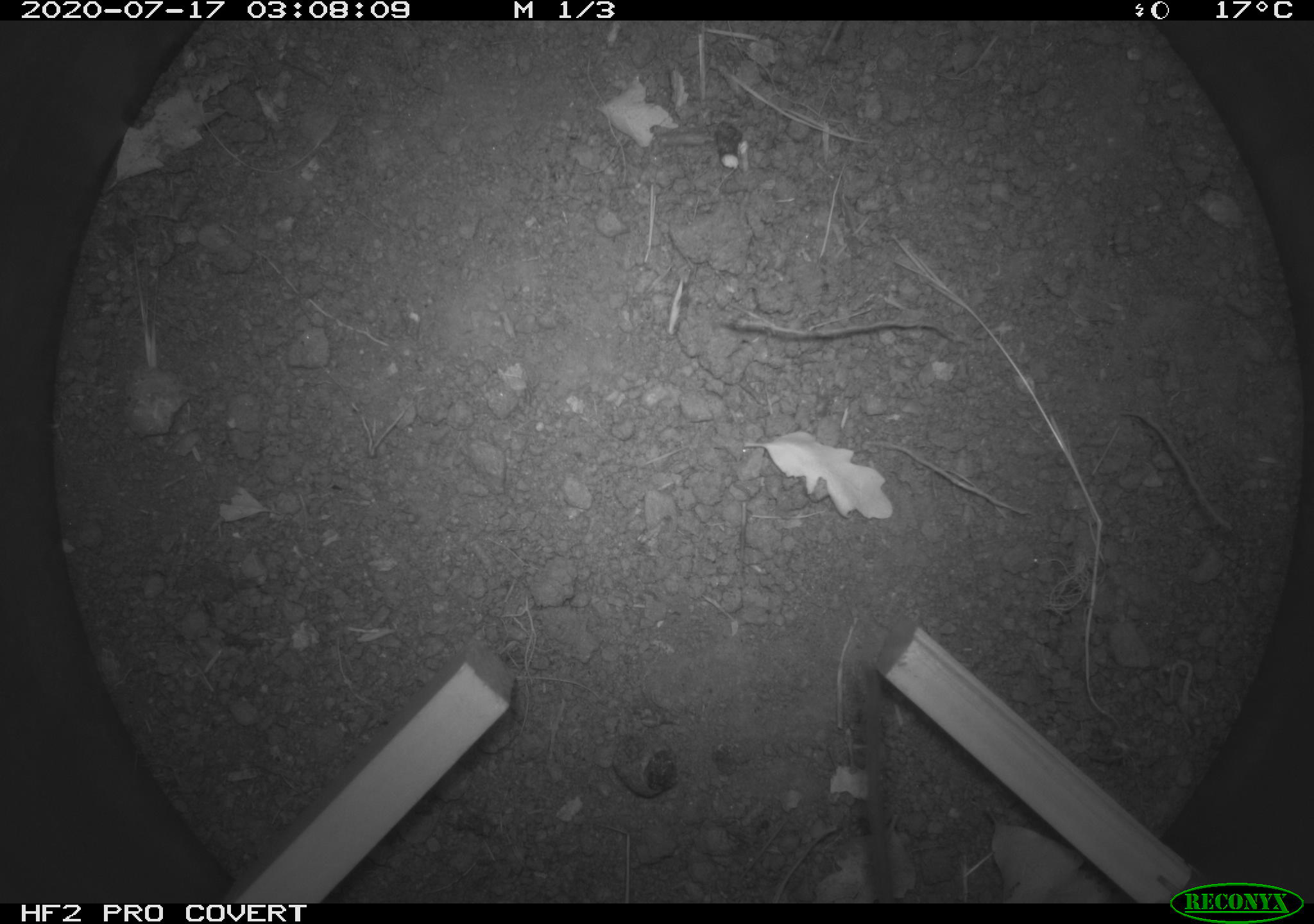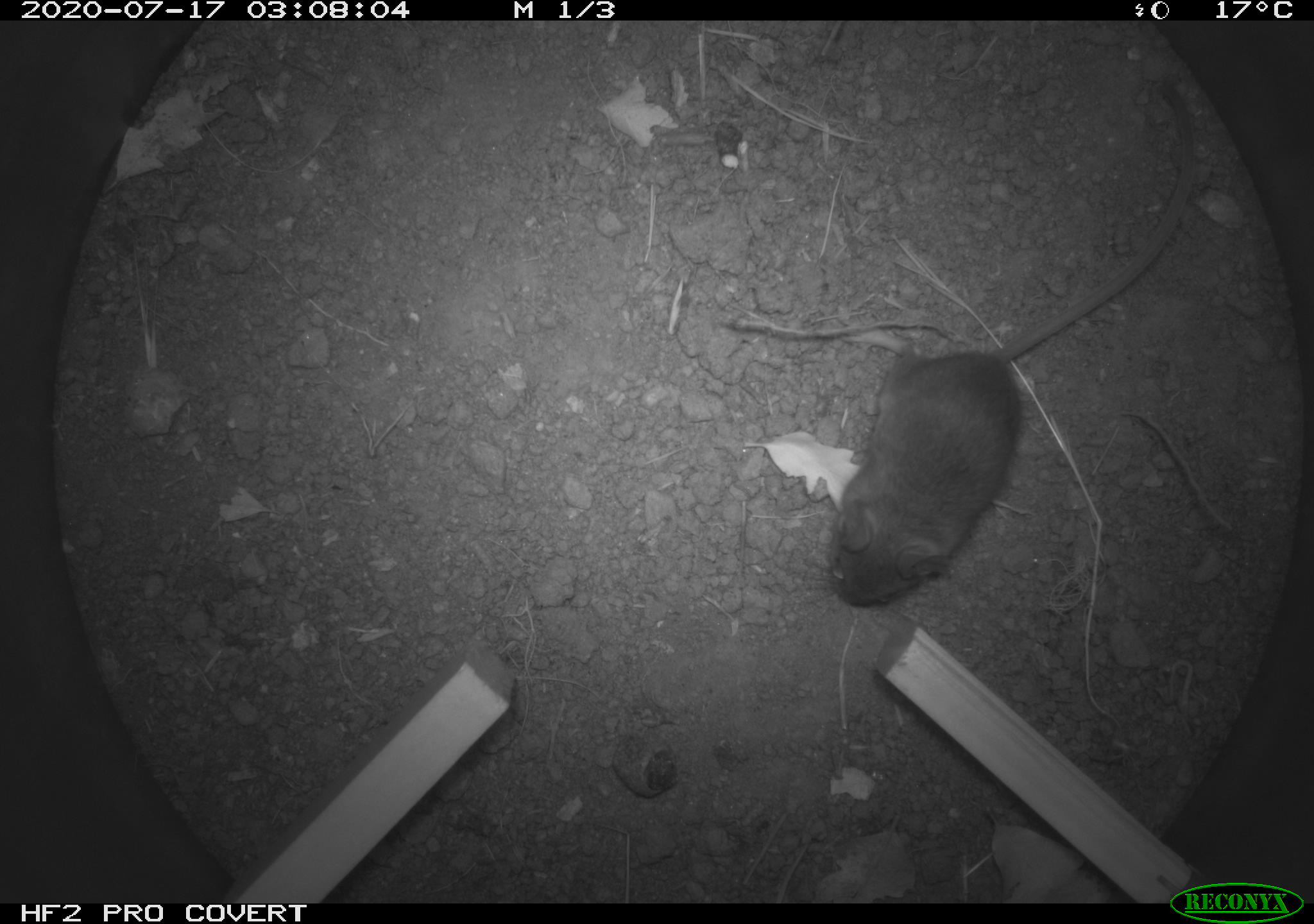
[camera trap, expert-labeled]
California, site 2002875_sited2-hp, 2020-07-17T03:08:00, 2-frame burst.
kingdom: Animalia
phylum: Chordata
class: Mammalia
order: Rodentia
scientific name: Rodentia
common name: rodent